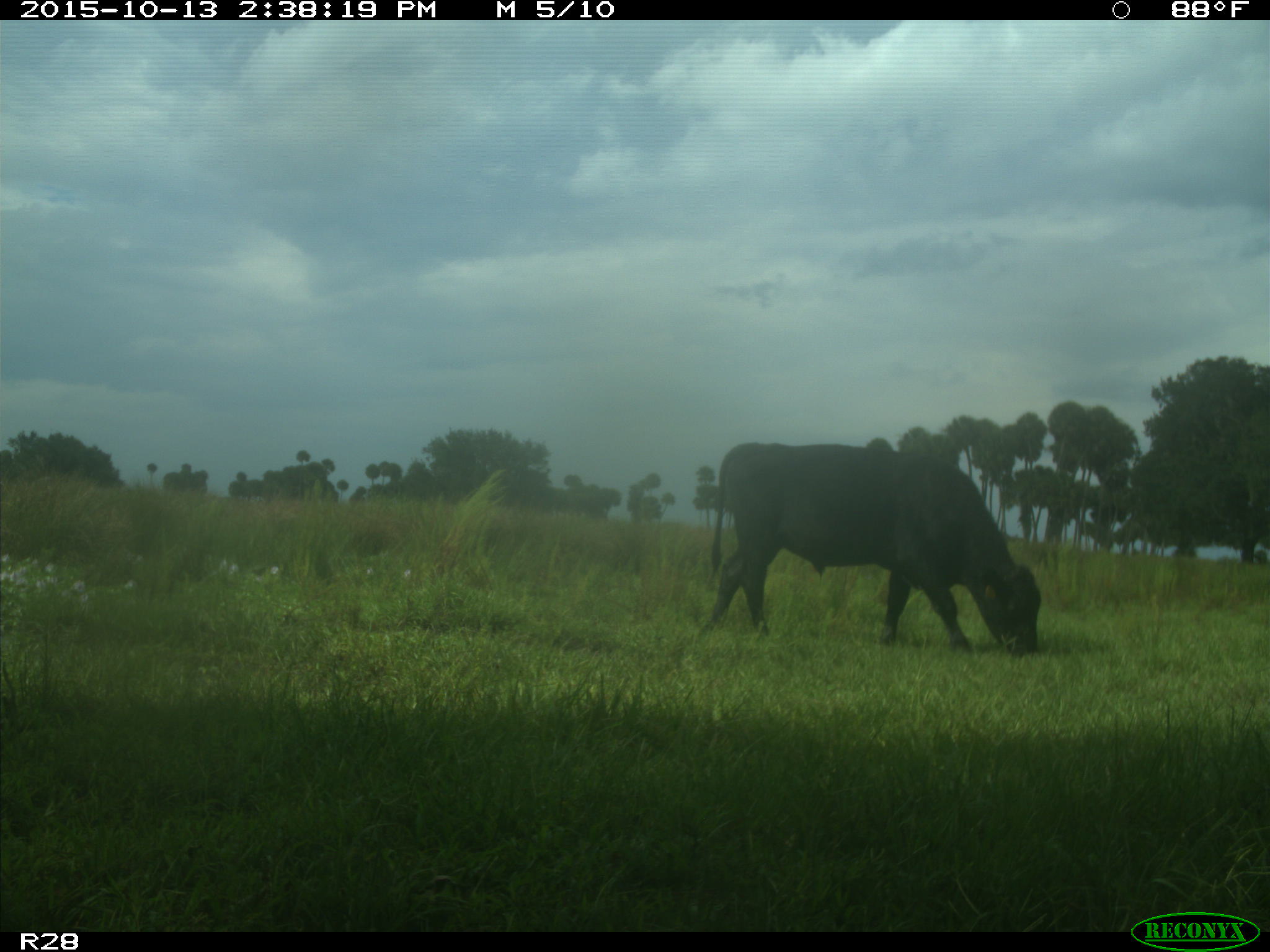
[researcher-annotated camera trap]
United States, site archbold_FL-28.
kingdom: Animalia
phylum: Chordata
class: Mammalia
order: Artiodactyla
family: Bovidae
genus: Bos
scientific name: Bos taurus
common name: domestic cow